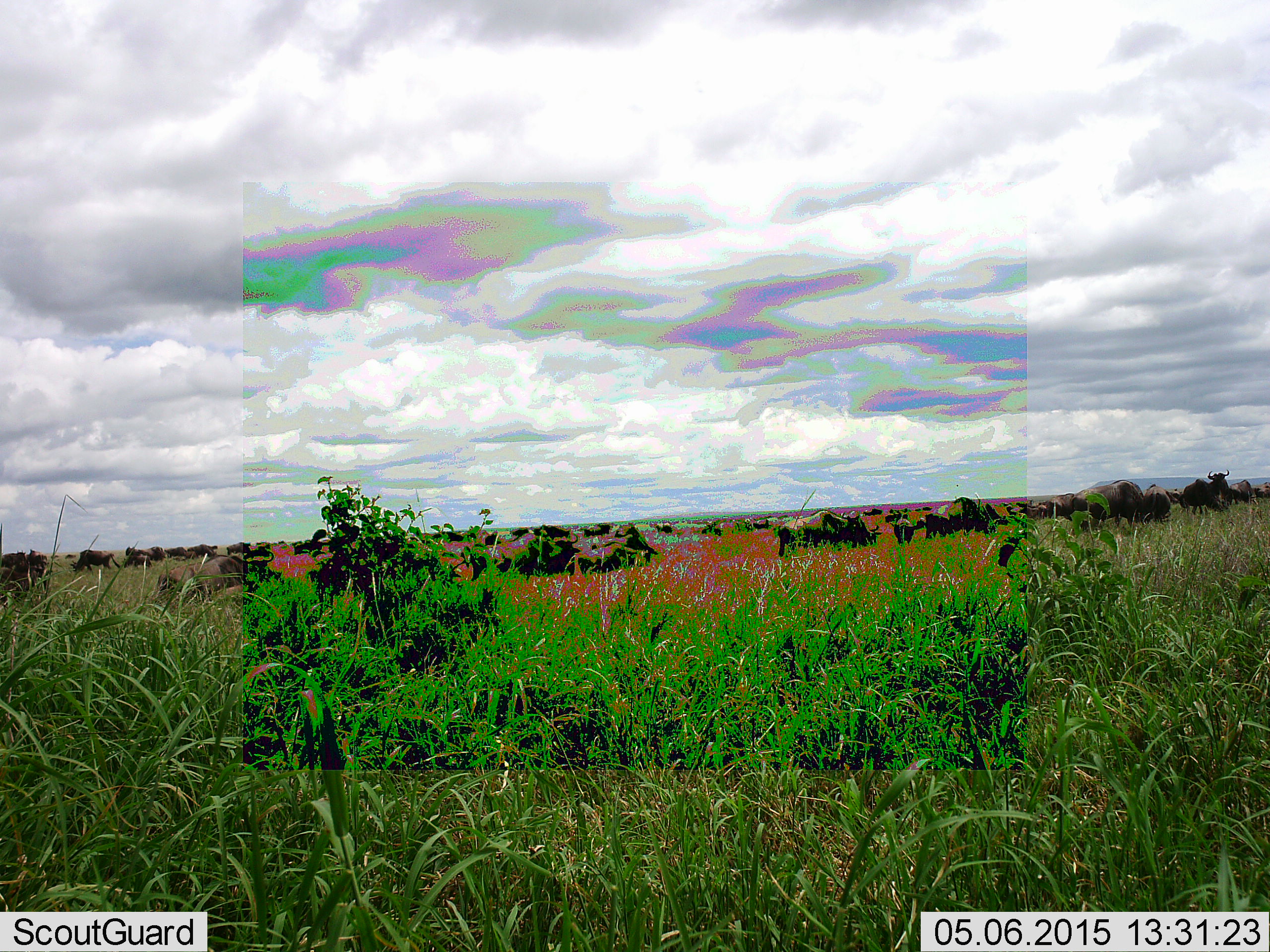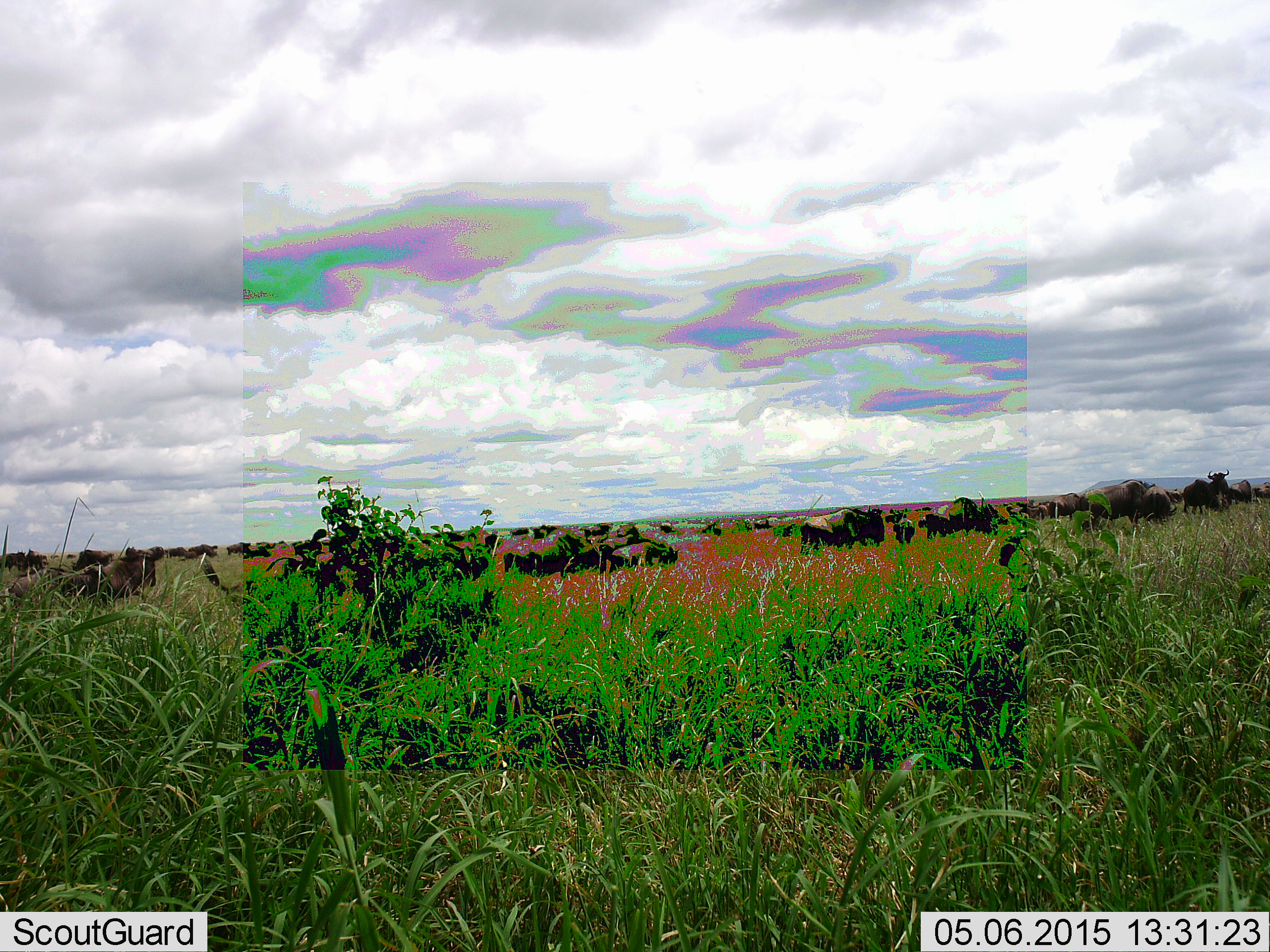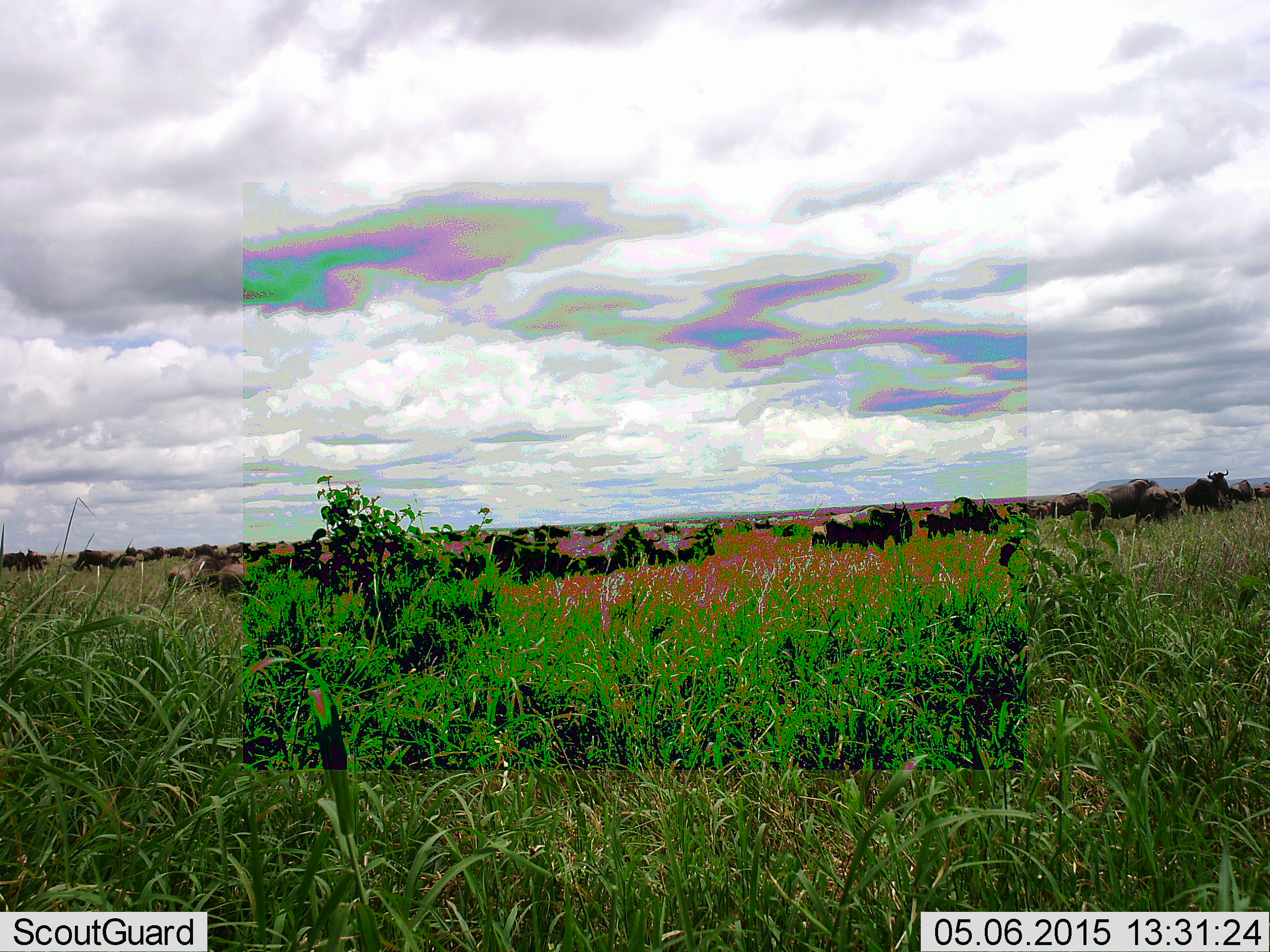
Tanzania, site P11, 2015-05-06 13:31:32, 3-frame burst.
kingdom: Animalia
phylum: Chordata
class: Mammalia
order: Artiodactyla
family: Bovidae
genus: Connochaetes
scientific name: Connochaetes taurinus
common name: blue wildebeest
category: wildebeest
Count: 11-50.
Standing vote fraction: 60%.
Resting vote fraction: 0%.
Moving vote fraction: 90%.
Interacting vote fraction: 10%.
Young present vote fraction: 20%.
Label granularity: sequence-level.